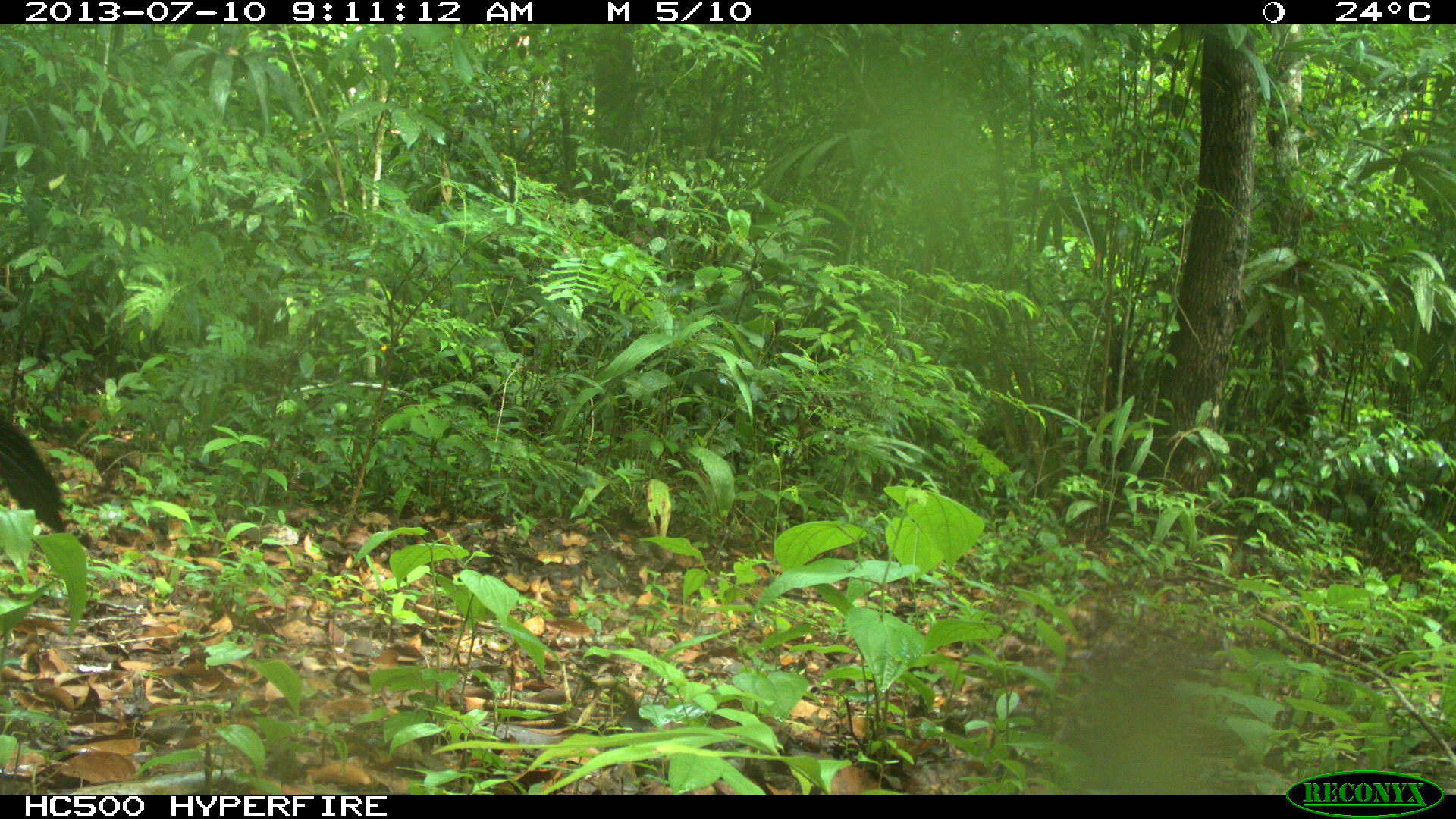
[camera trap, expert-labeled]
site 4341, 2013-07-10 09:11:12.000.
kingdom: Animalia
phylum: Chordata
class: Aves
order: Galliformes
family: Cracidae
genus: Crax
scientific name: Crax rubra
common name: great curassow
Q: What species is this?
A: Crax rubra (great curassow).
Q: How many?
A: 1.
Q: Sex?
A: Male.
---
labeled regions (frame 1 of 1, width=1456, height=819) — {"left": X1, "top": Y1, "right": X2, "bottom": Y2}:
crax rubra: {"left": 0, "top": 412, "right": 65, "bottom": 543}